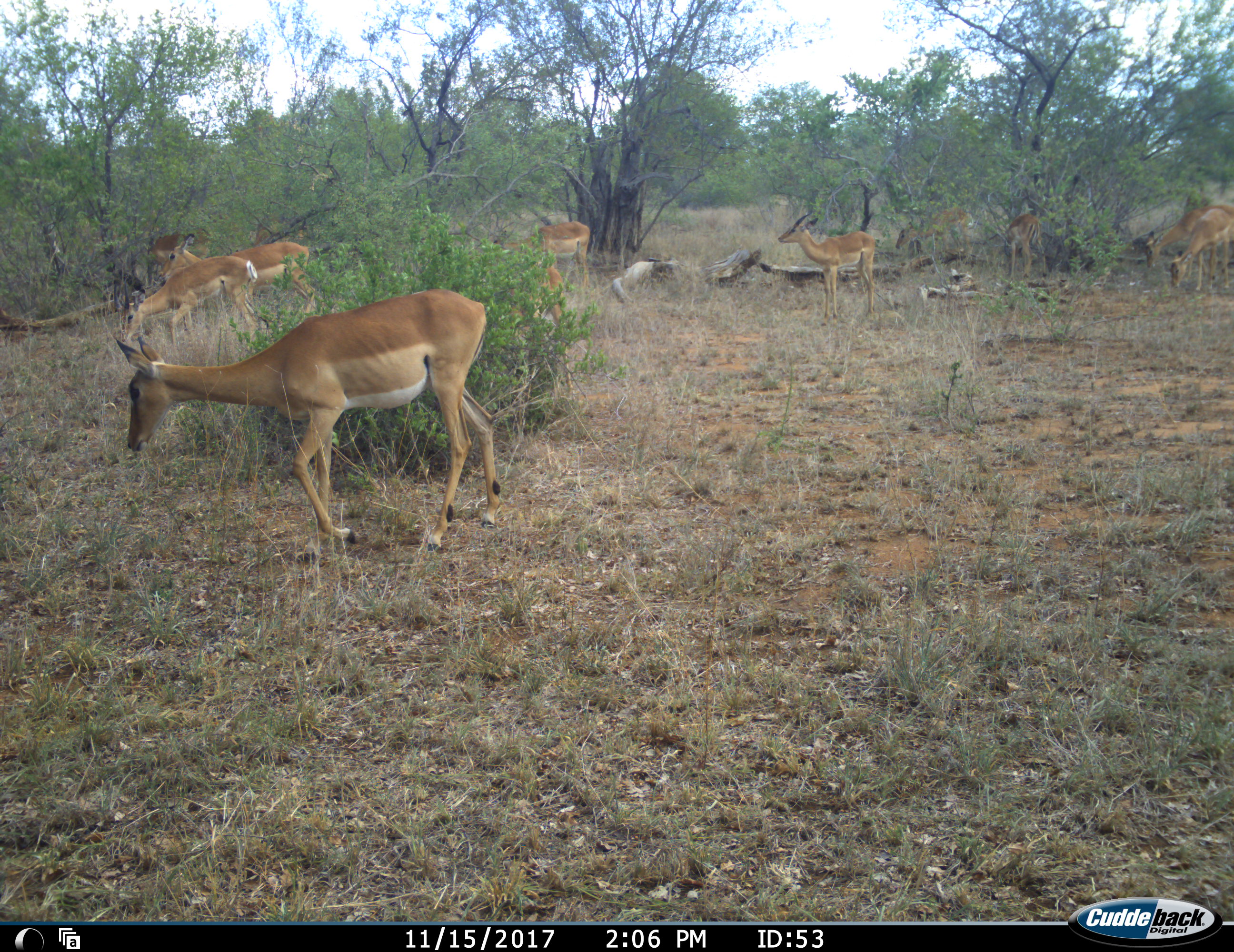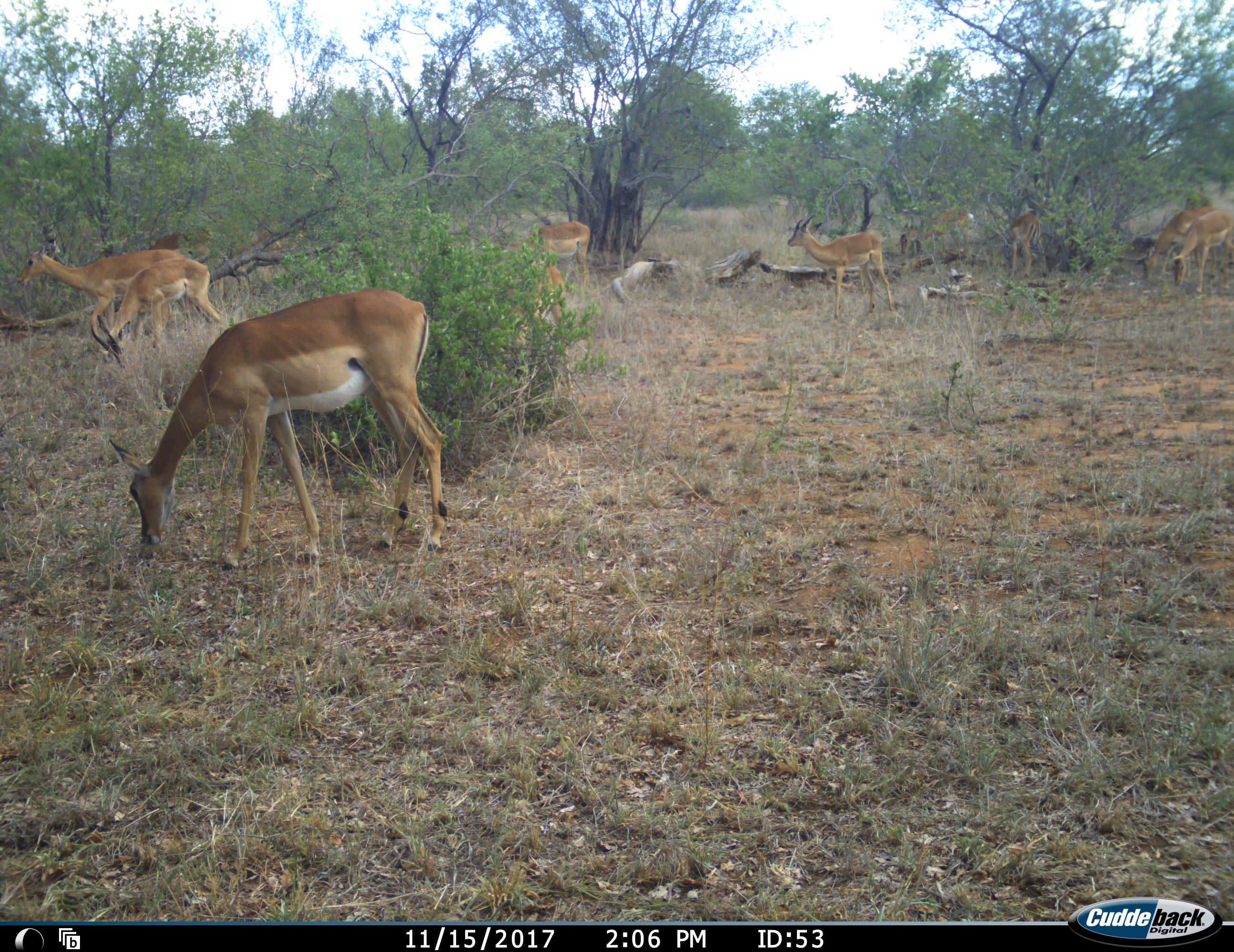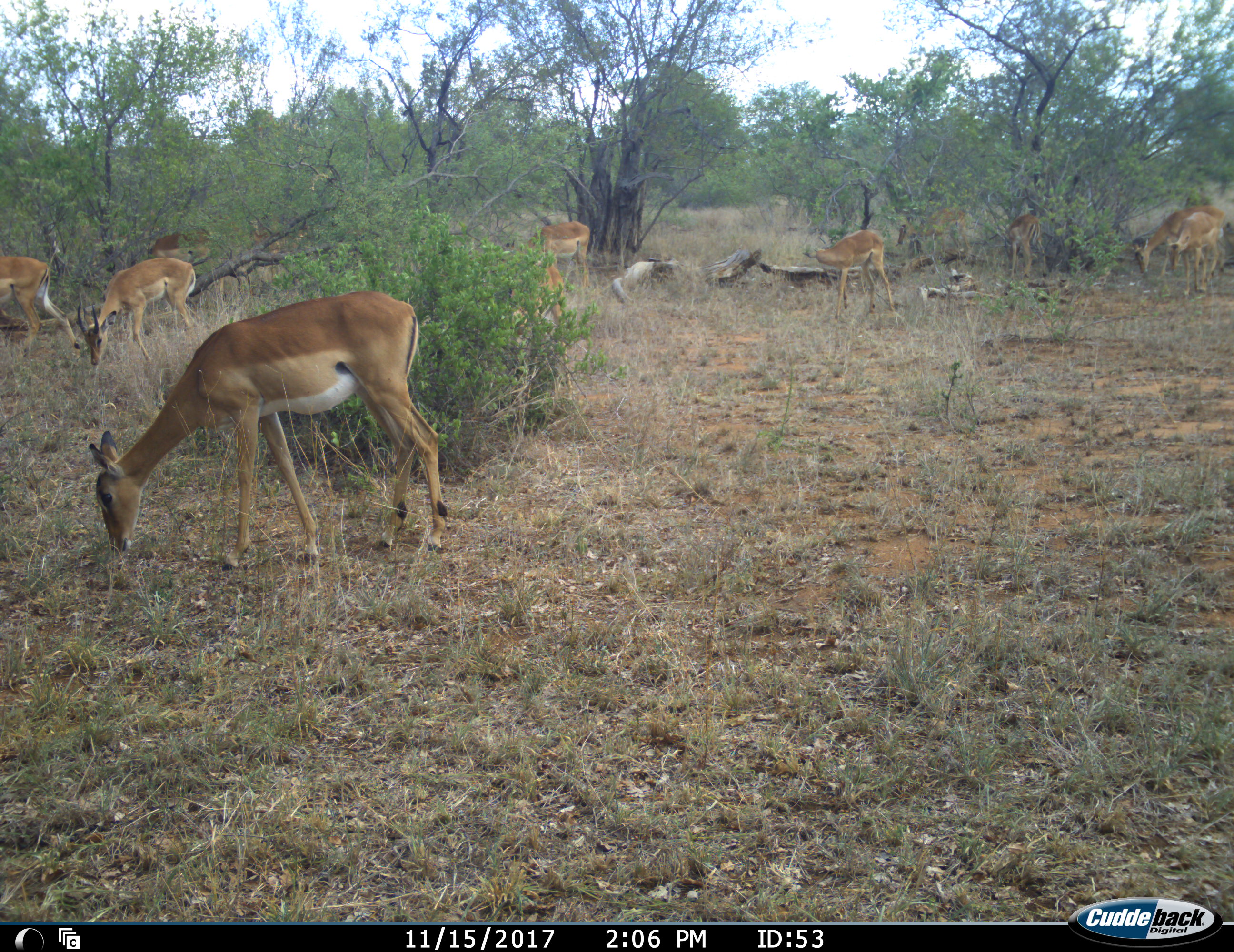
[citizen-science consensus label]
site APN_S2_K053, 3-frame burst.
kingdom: Animalia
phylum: Chordata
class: Mammalia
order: Artiodactyla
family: Bovidae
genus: Aepyceros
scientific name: Aepyceros melampus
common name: impala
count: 10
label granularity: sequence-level